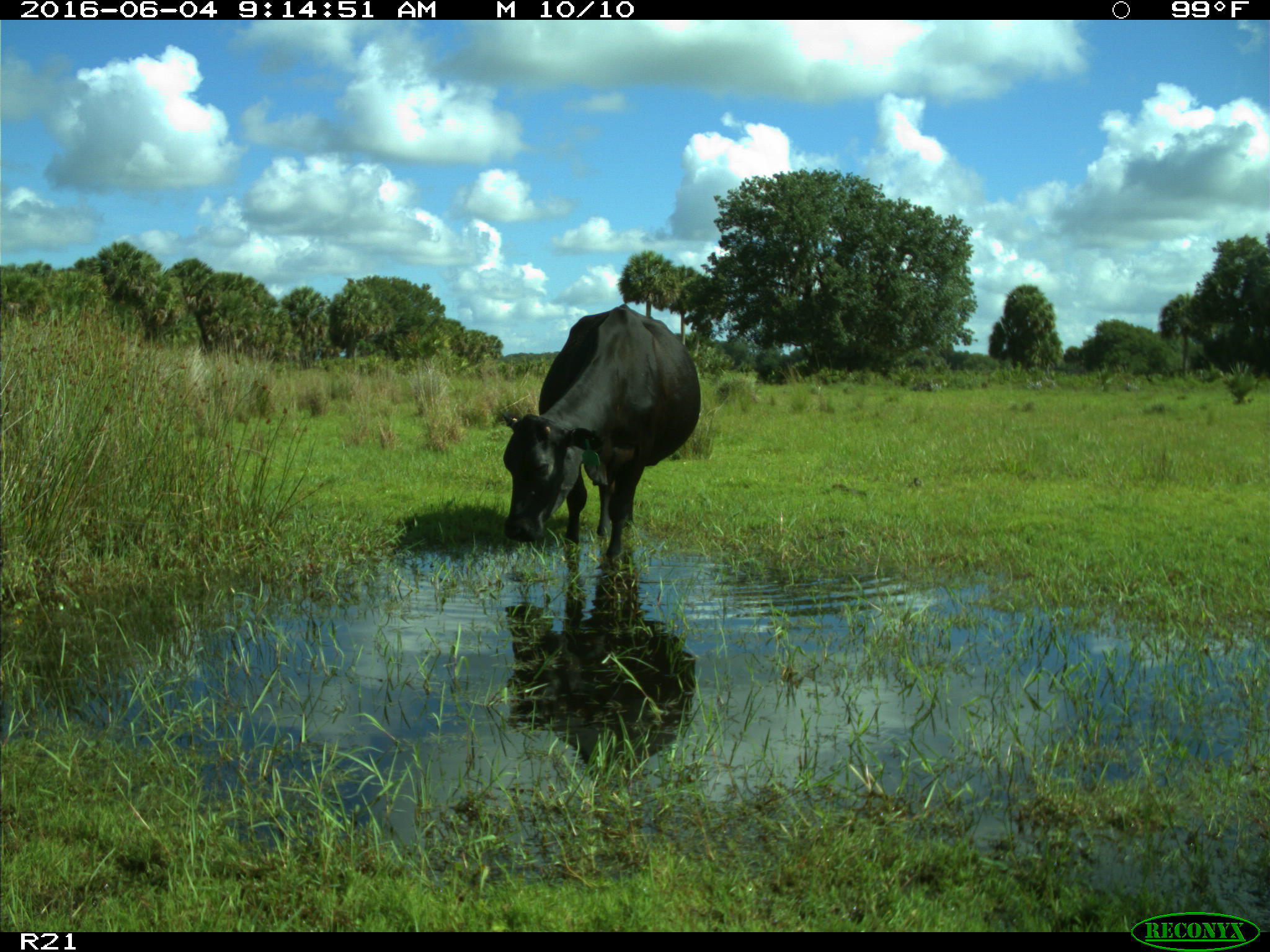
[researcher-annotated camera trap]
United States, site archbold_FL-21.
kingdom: Animalia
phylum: Chordata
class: Mammalia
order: Artiodactyla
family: Bovidae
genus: Bos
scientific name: Bos taurus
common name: domestic cow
Bos taurus (domestic cow).